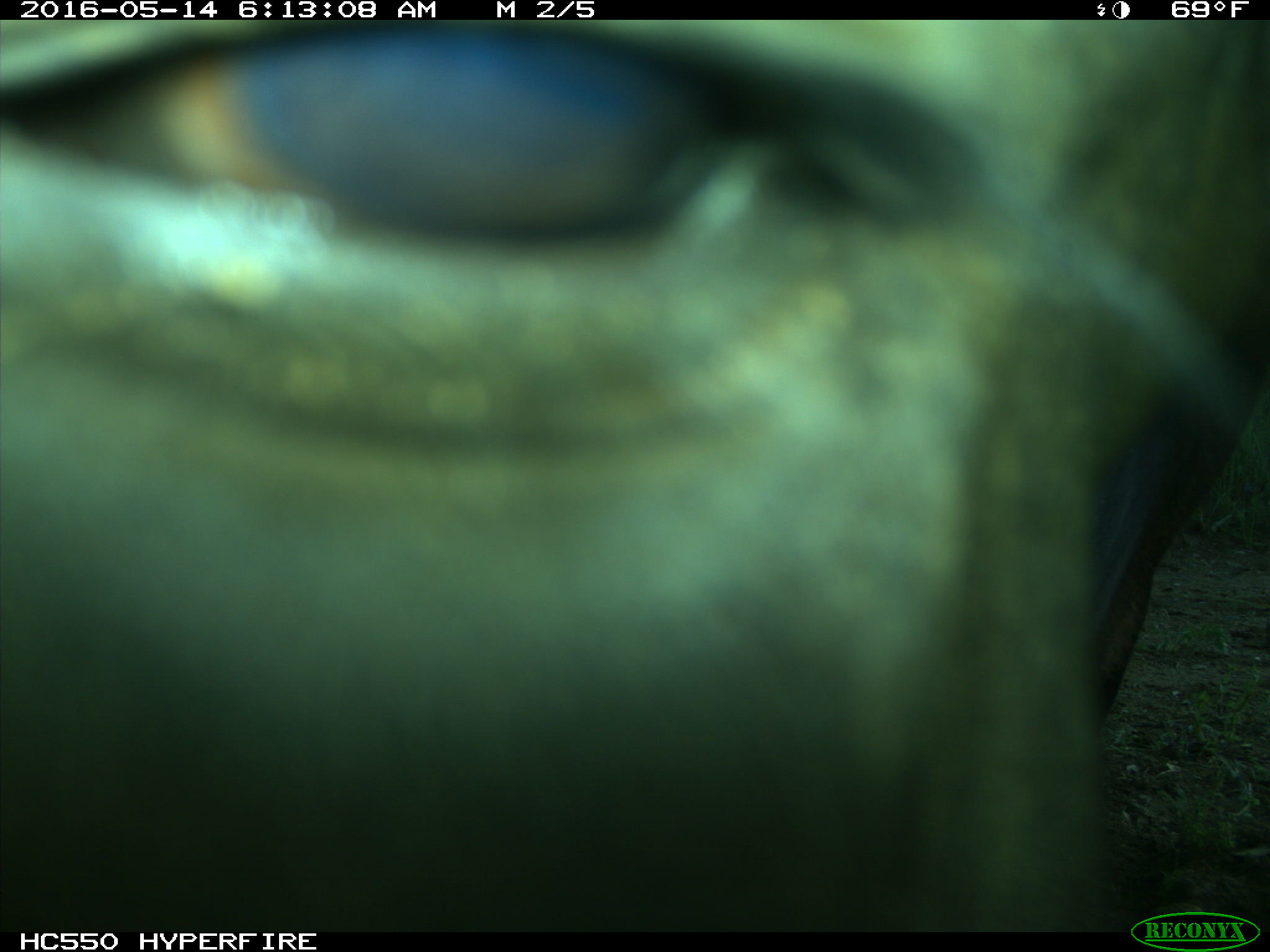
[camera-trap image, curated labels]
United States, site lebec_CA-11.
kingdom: Animalia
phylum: Chordata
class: Mammalia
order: Artiodactyla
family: Bovidae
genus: Bos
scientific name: Bos taurus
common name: domestic cow